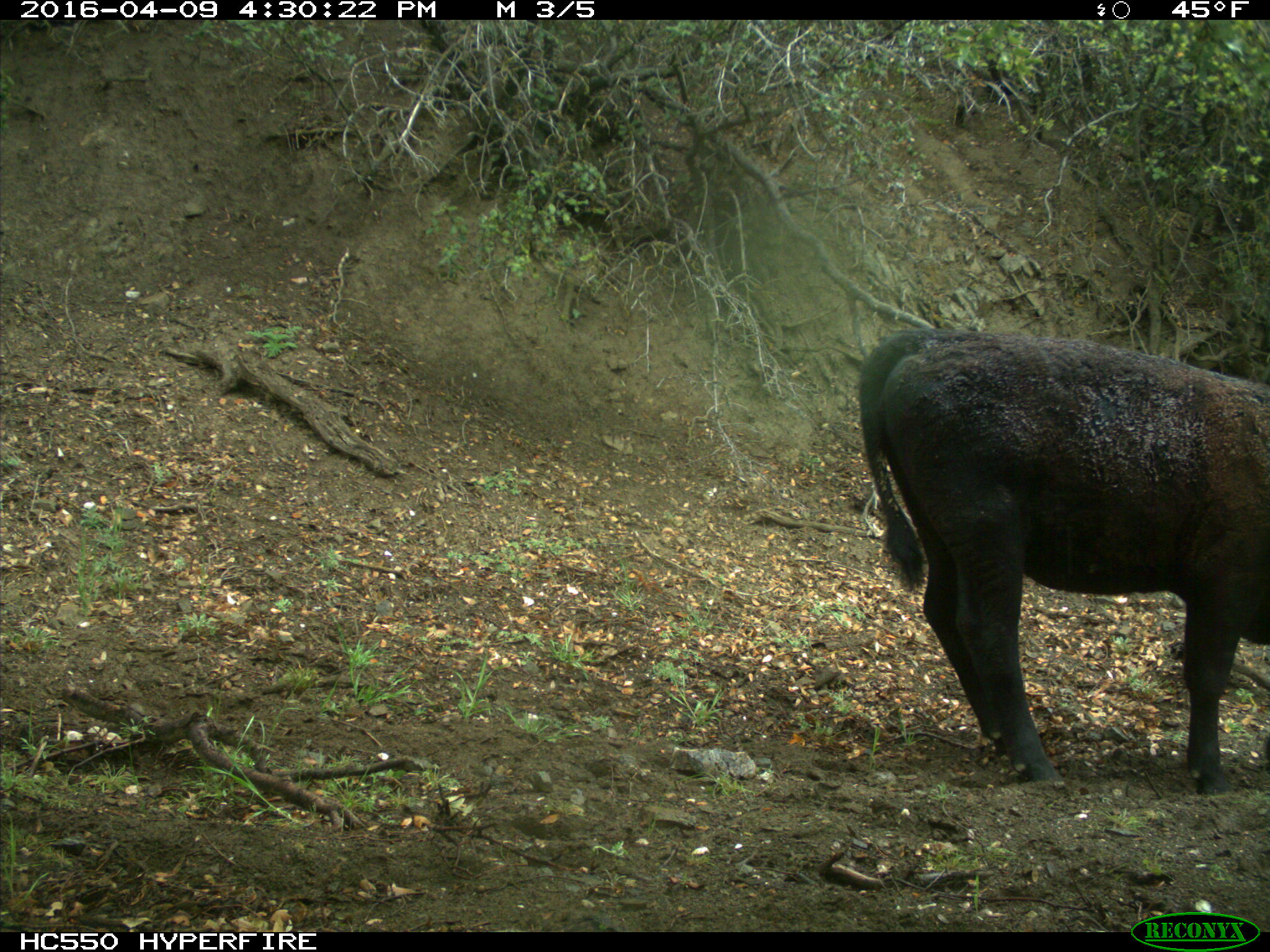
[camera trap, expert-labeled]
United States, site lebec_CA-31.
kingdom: Animalia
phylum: Chordata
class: Mammalia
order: Artiodactyla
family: Bovidae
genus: Bos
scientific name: Bos taurus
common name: domestic cow